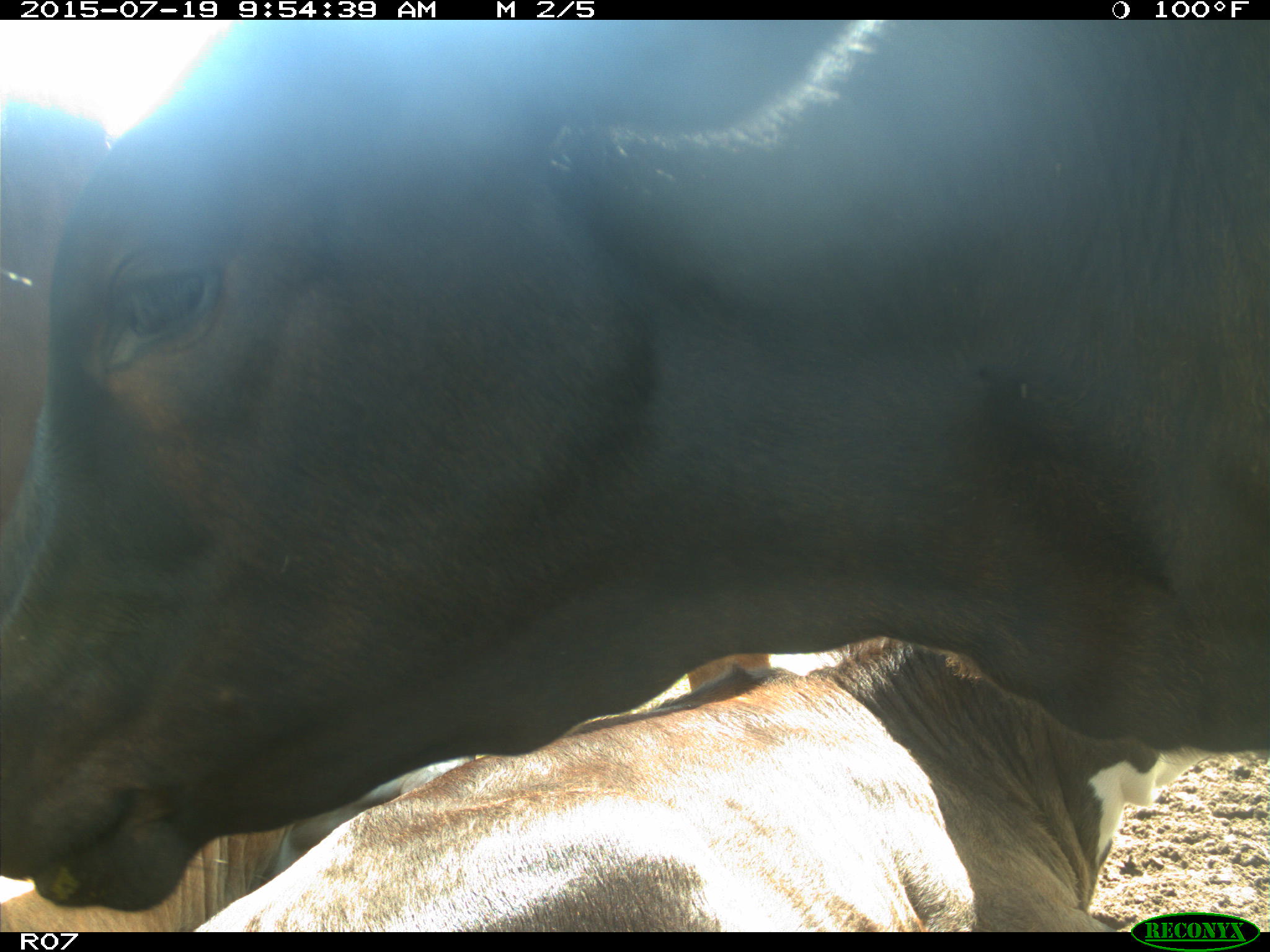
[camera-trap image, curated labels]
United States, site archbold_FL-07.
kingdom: Animalia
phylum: Chordata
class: Mammalia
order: Artiodactyla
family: Bovidae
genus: Bos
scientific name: Bos taurus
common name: domestic cow